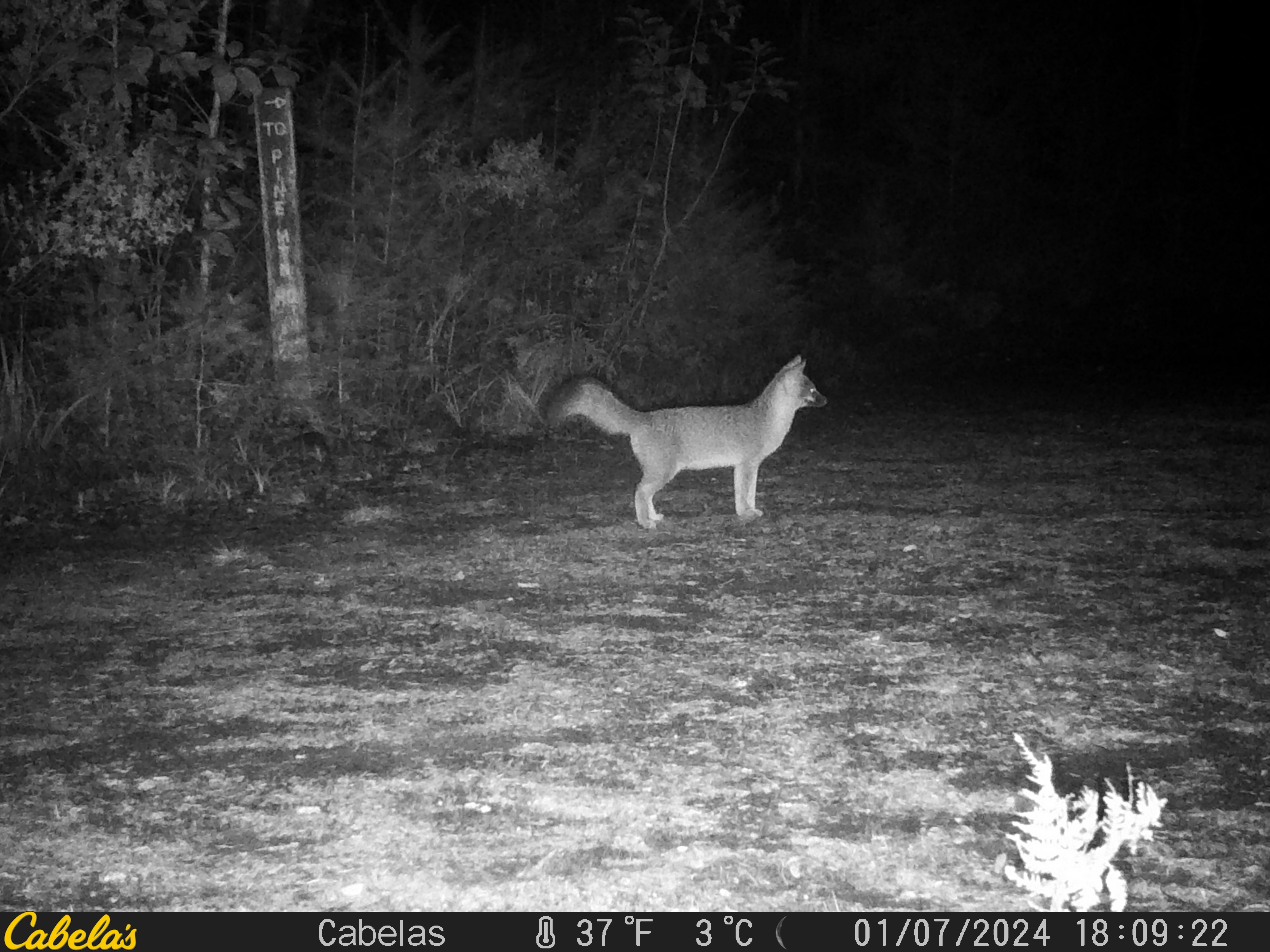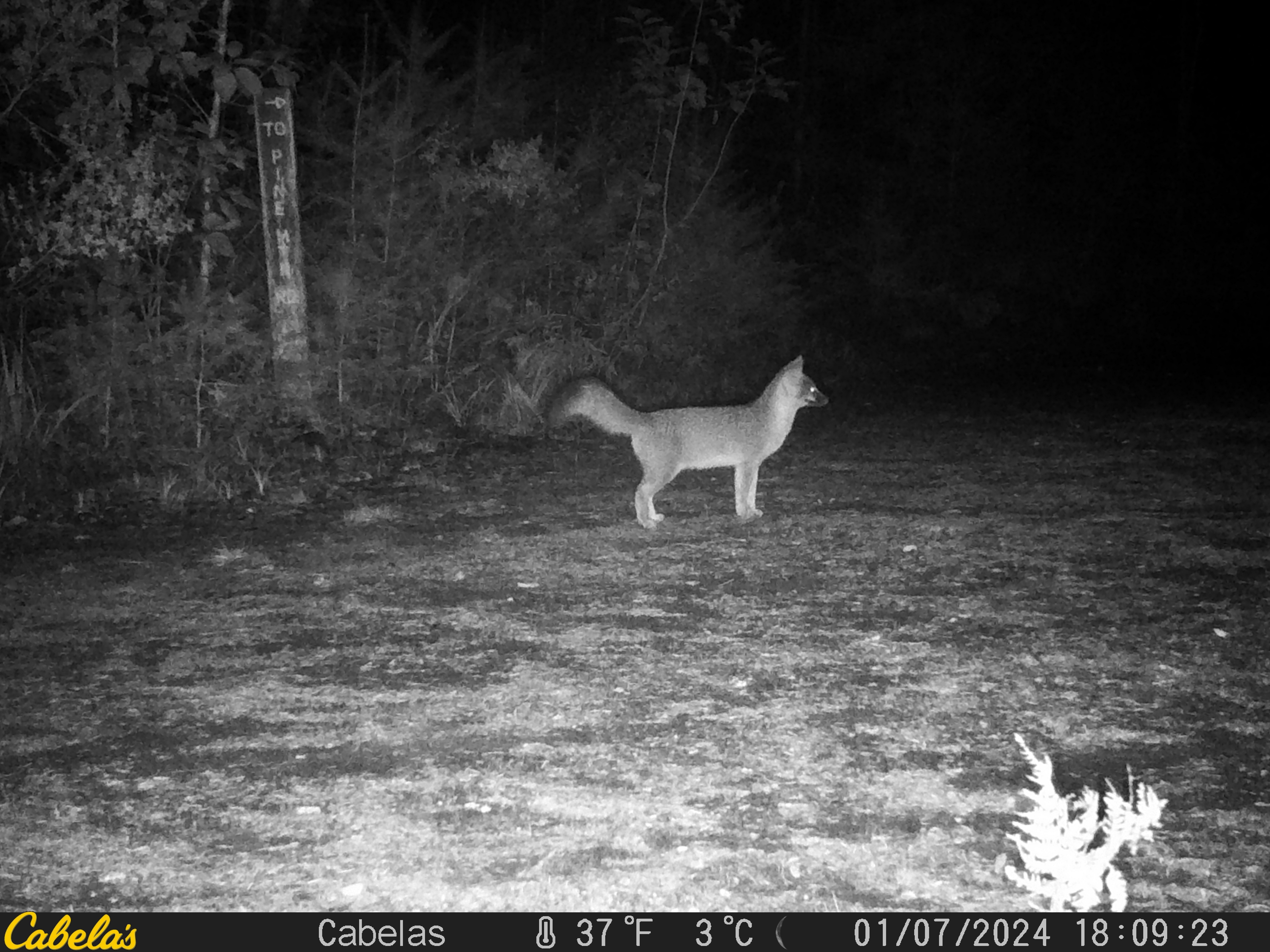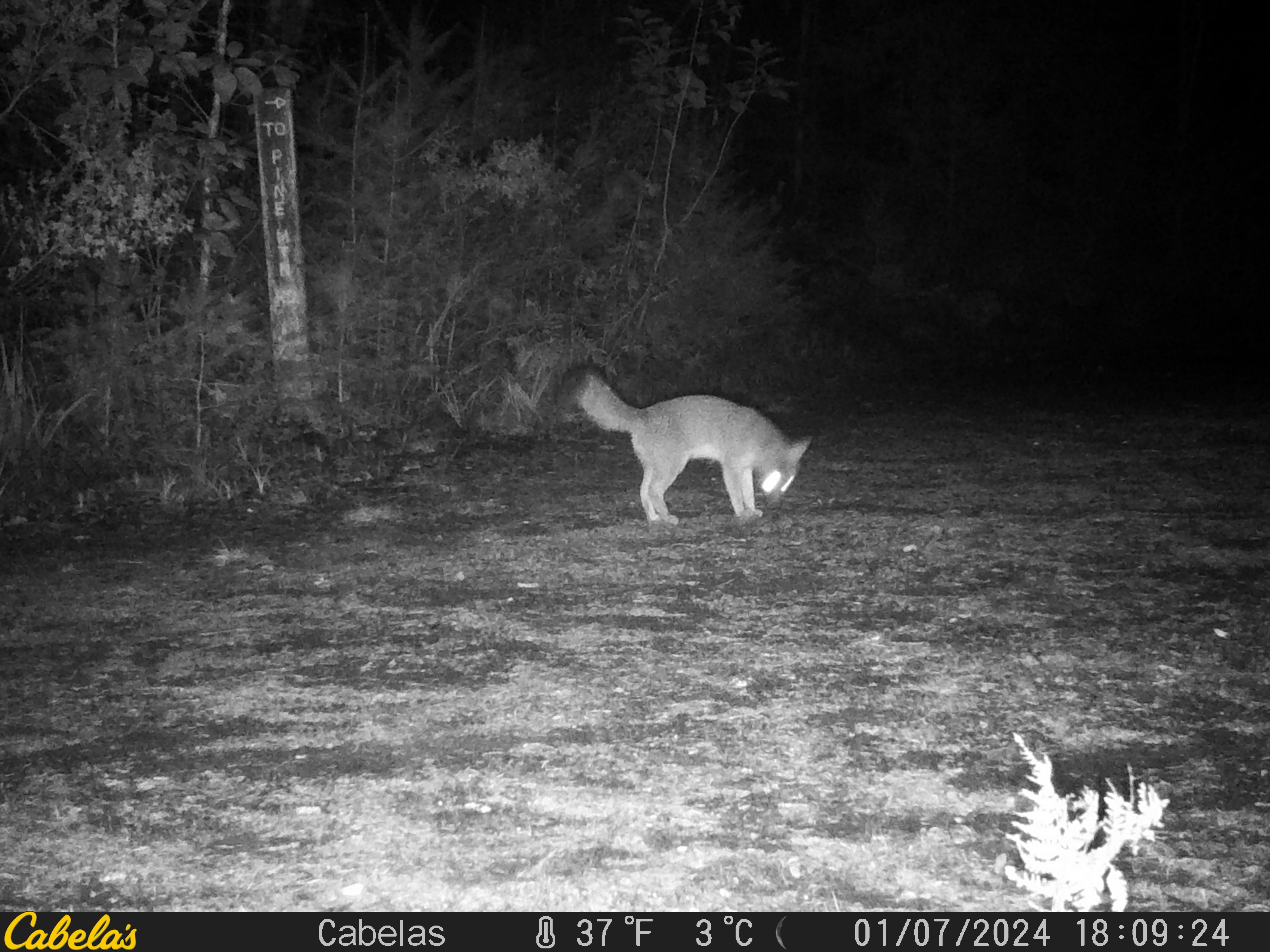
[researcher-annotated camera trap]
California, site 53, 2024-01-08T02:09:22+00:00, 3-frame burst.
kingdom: Animalia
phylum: Chordata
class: Mammalia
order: Carnivora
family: Canidae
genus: Urocyon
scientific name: Urocyon cinereoargenteus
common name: gray fox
Gray fox (Urocyon cinereoargenteus).